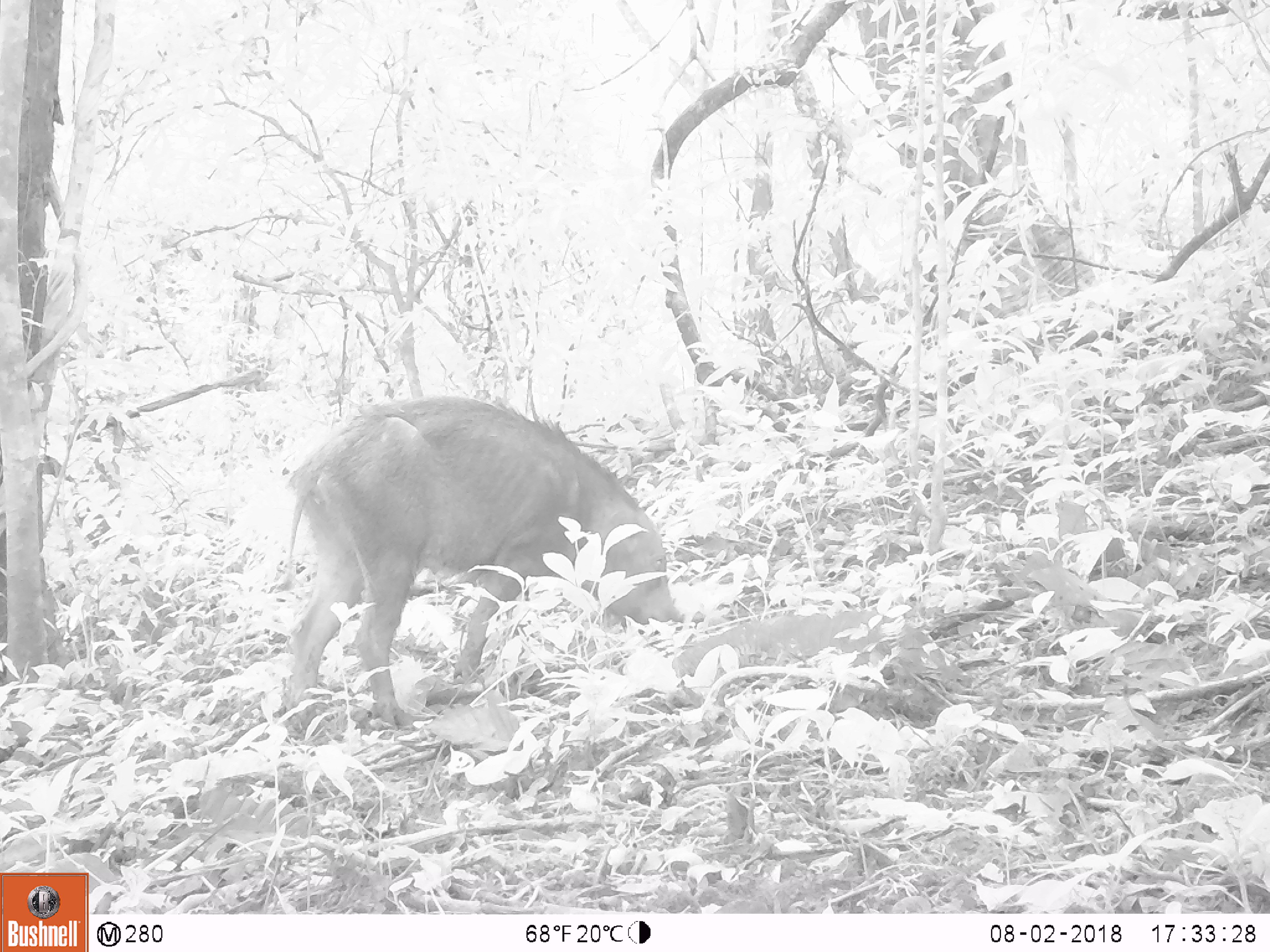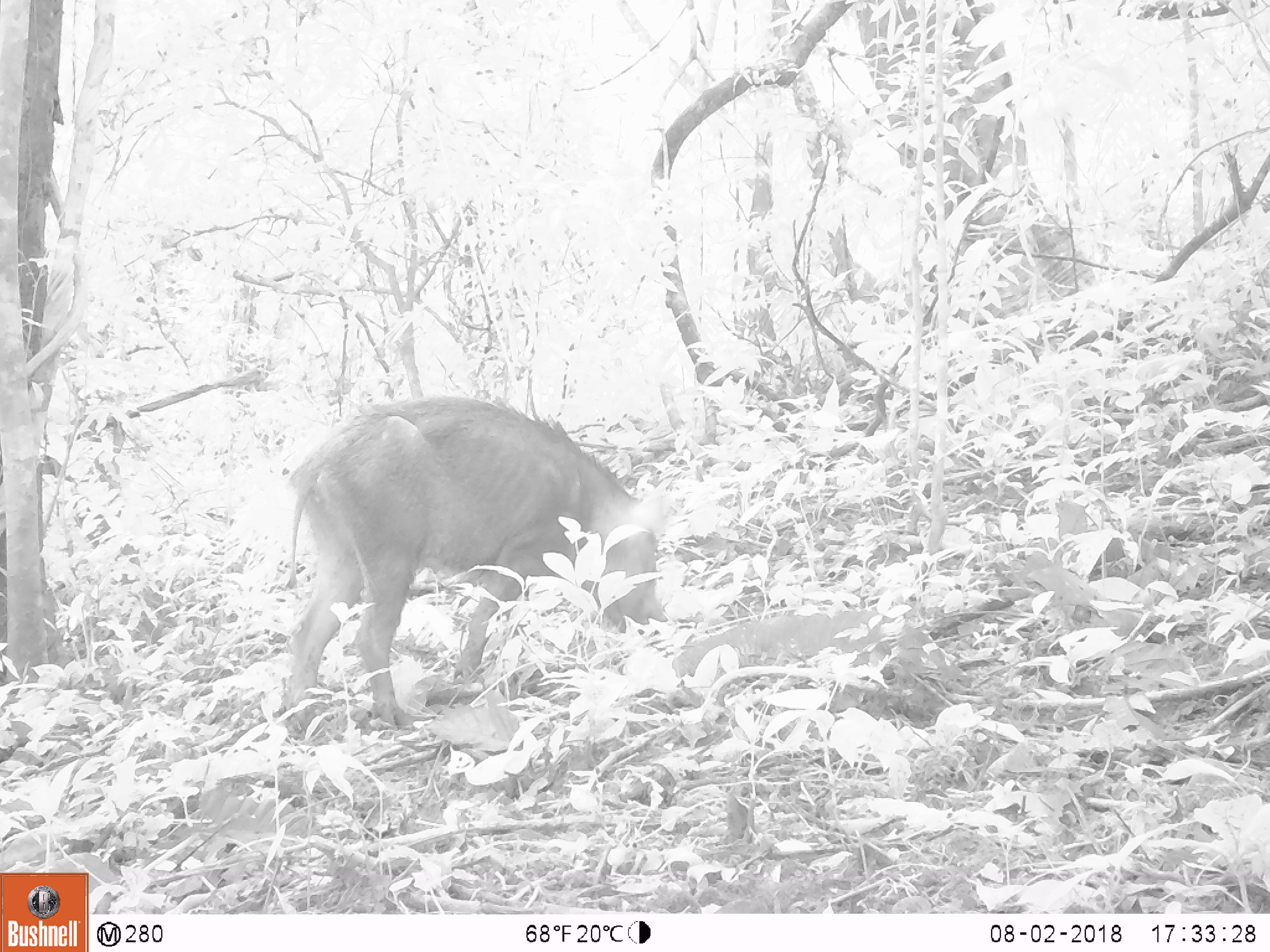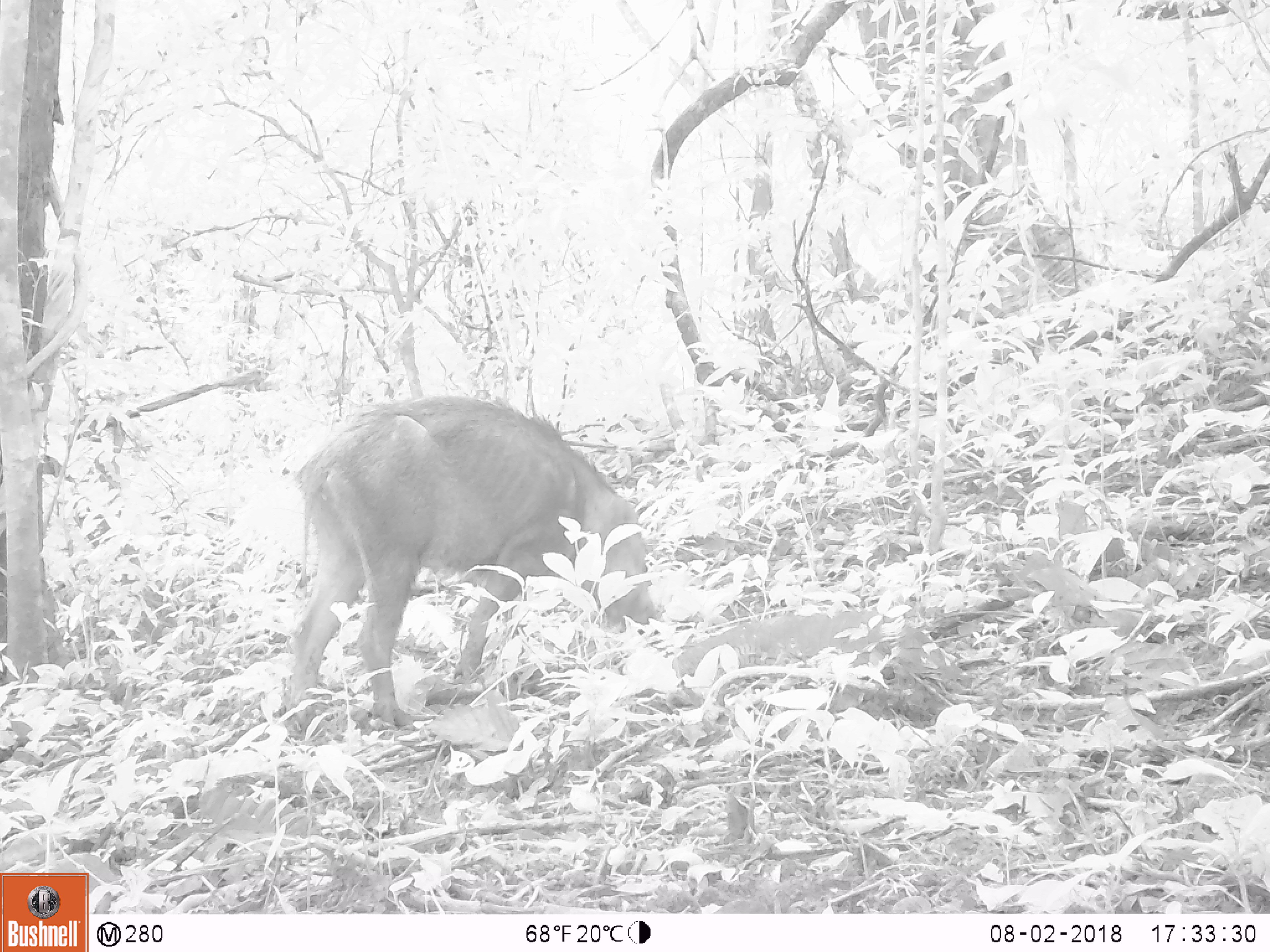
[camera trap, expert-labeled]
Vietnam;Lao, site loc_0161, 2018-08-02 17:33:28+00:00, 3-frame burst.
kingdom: Animalia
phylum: Chordata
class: Mammalia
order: Artiodactyla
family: Suidae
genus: Sus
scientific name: Sus scrofa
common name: eurasian wild pig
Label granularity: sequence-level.